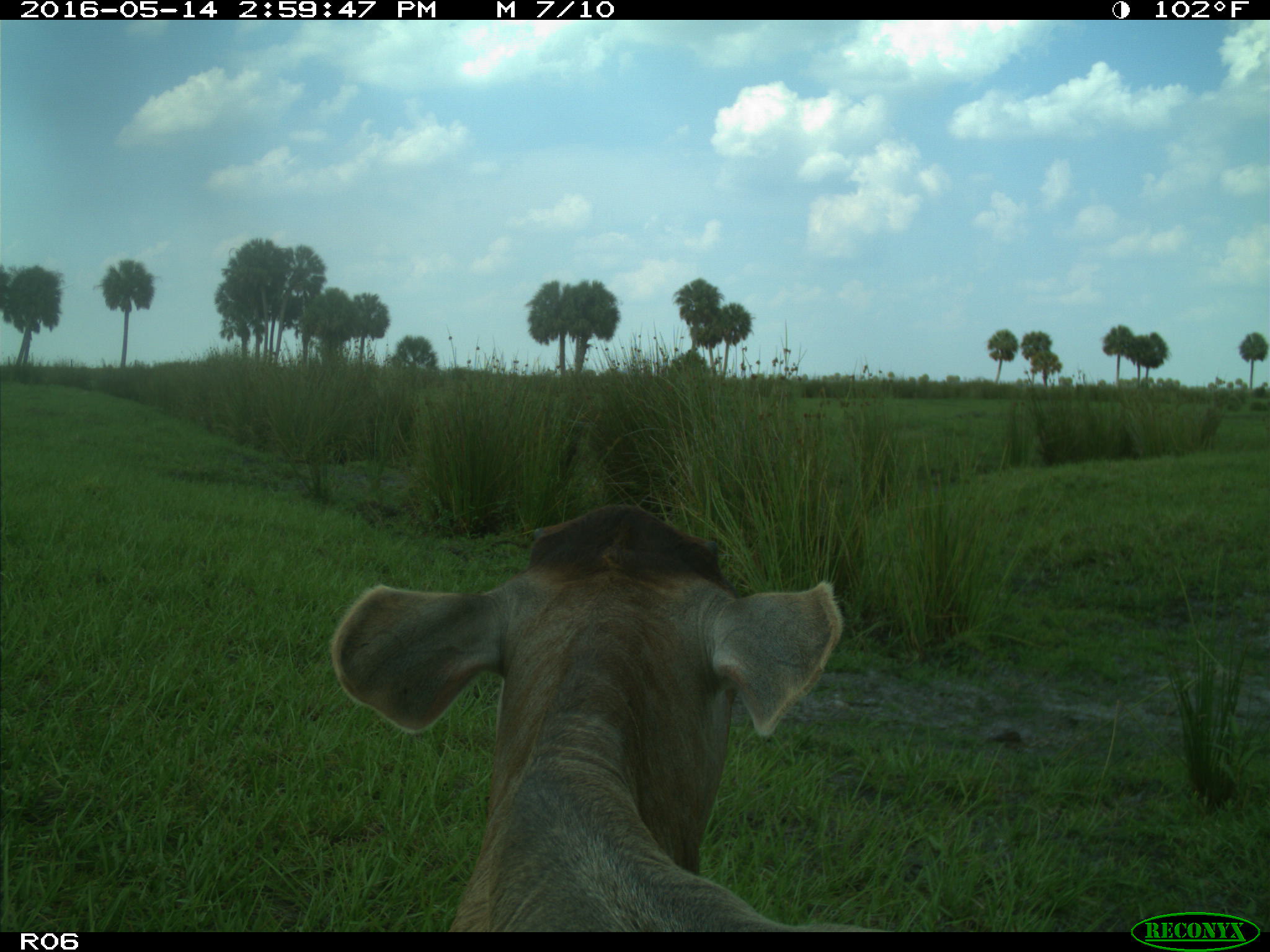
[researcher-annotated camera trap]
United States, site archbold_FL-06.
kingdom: Animalia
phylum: Chordata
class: Mammalia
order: Artiodactyla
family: Bovidae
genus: Bos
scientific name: Bos taurus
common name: domestic cow